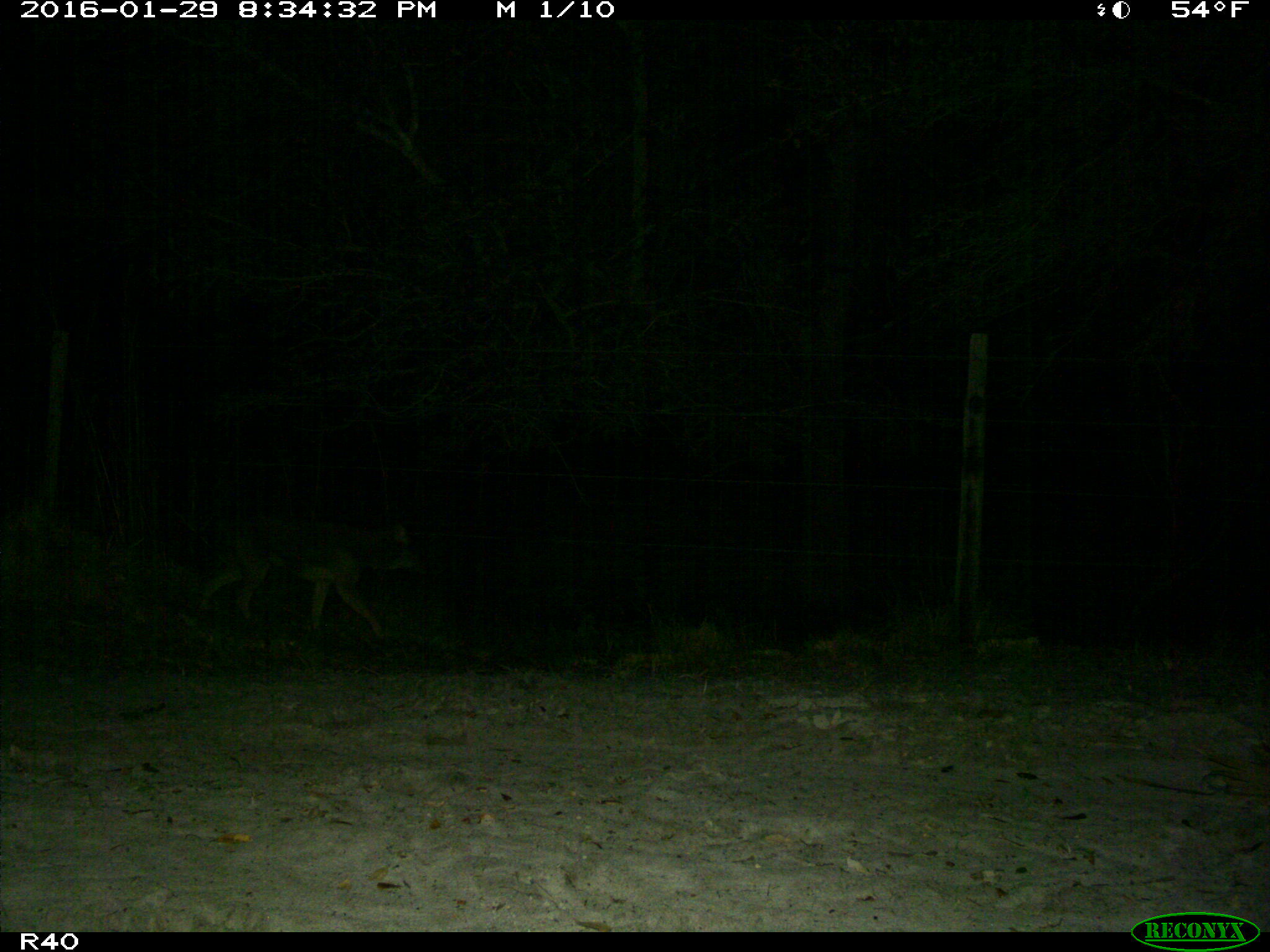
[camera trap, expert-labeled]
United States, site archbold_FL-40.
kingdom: Animalia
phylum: Chordata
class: Mammalia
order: Carnivora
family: Canidae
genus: Canis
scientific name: Canis latrans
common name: coyote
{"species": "Canis latrans (coyote)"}